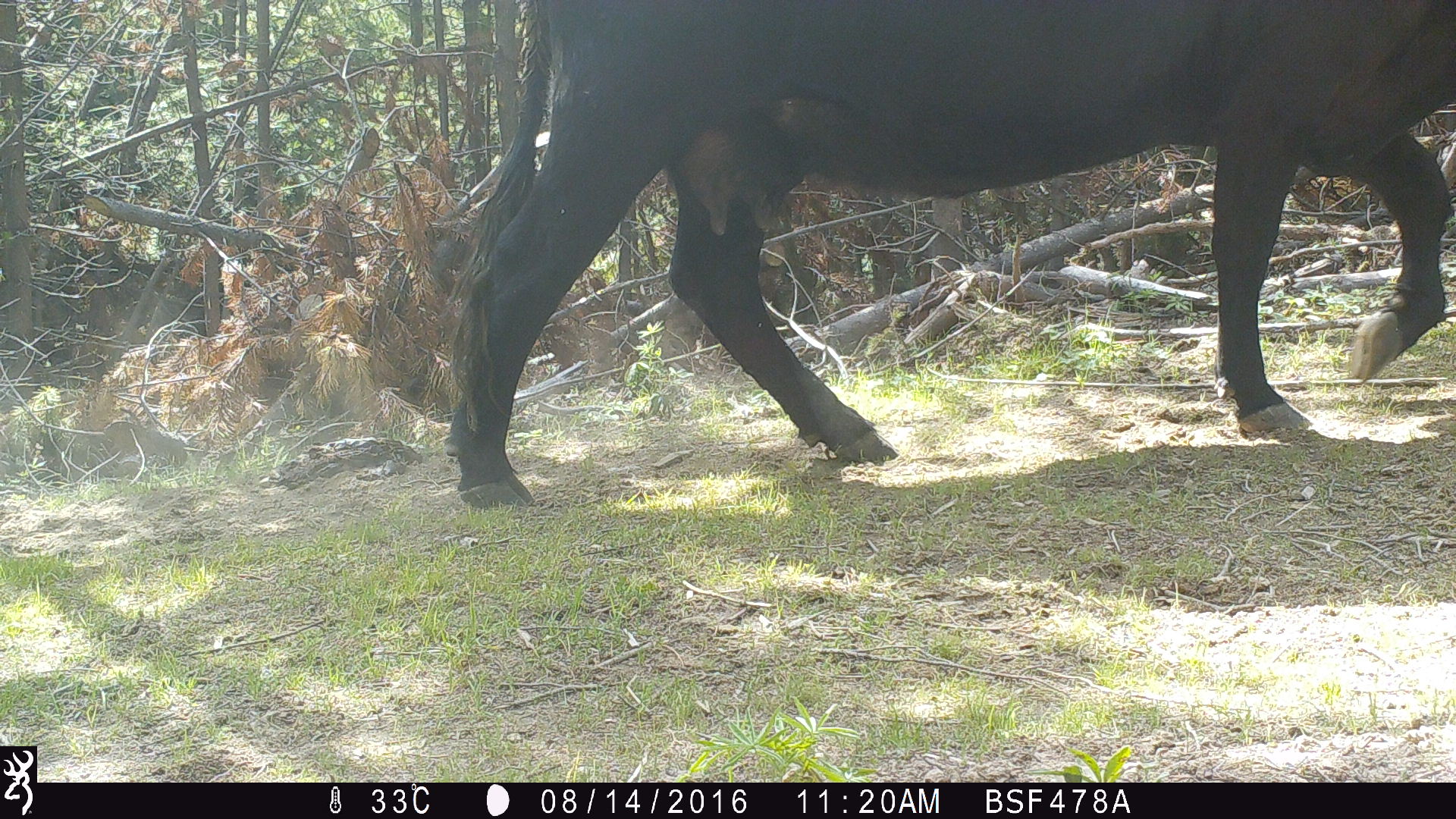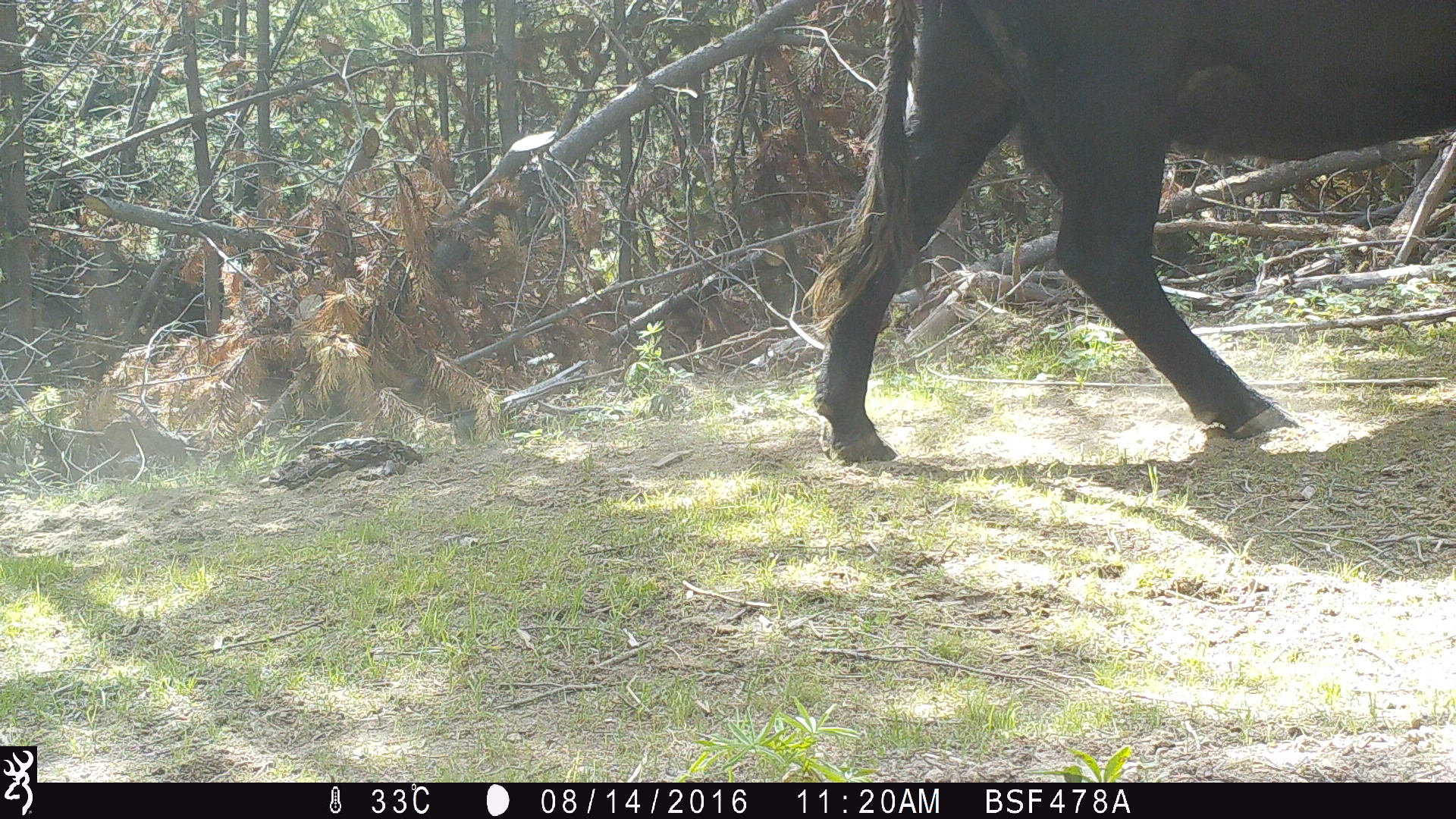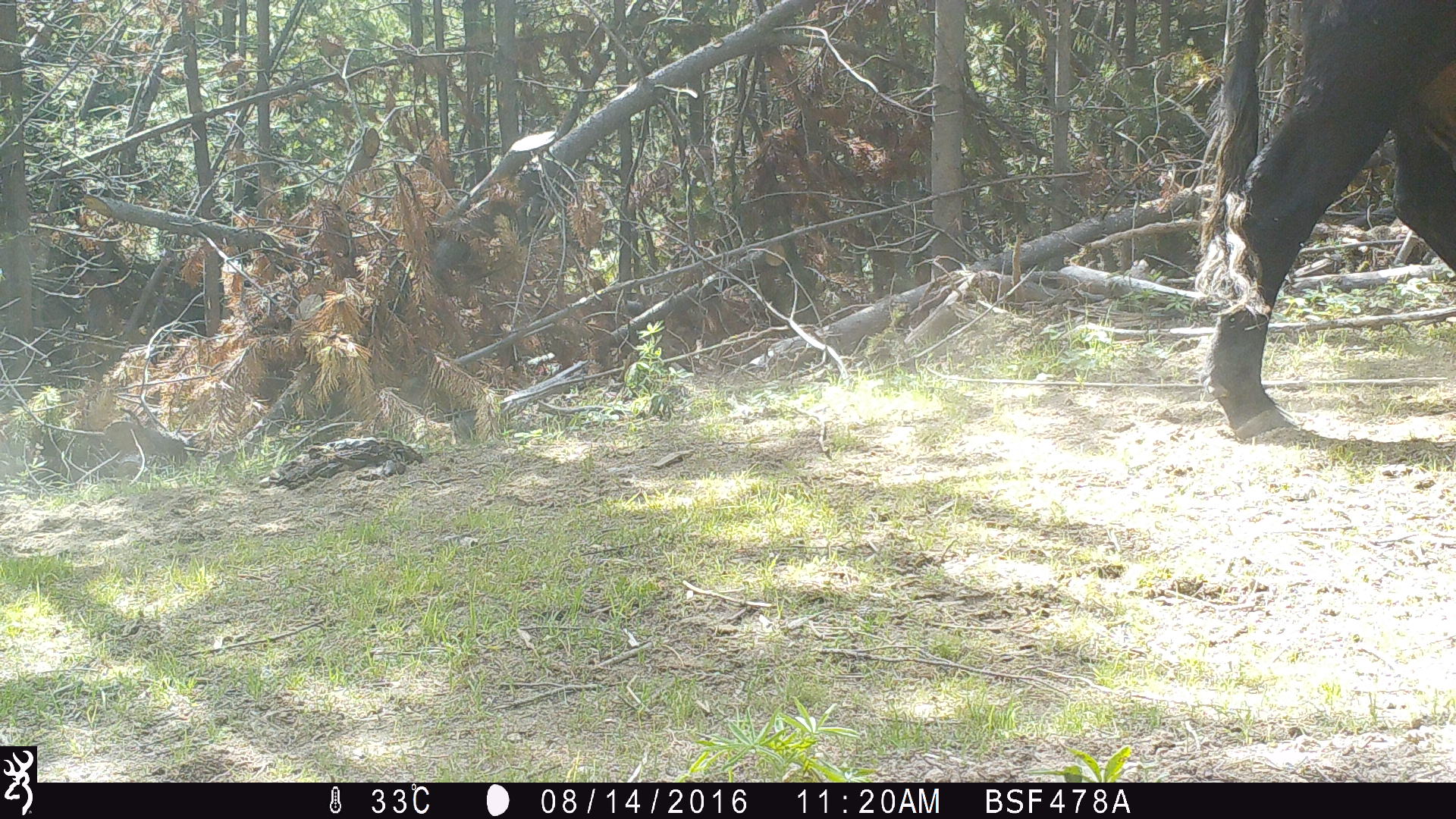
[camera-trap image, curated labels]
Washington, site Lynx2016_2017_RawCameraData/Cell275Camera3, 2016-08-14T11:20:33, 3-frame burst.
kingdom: Animalia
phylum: Chordata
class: Mammalia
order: Artiodactyla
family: Bovidae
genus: Bos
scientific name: Bos taurus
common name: domestic cattle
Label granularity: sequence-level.